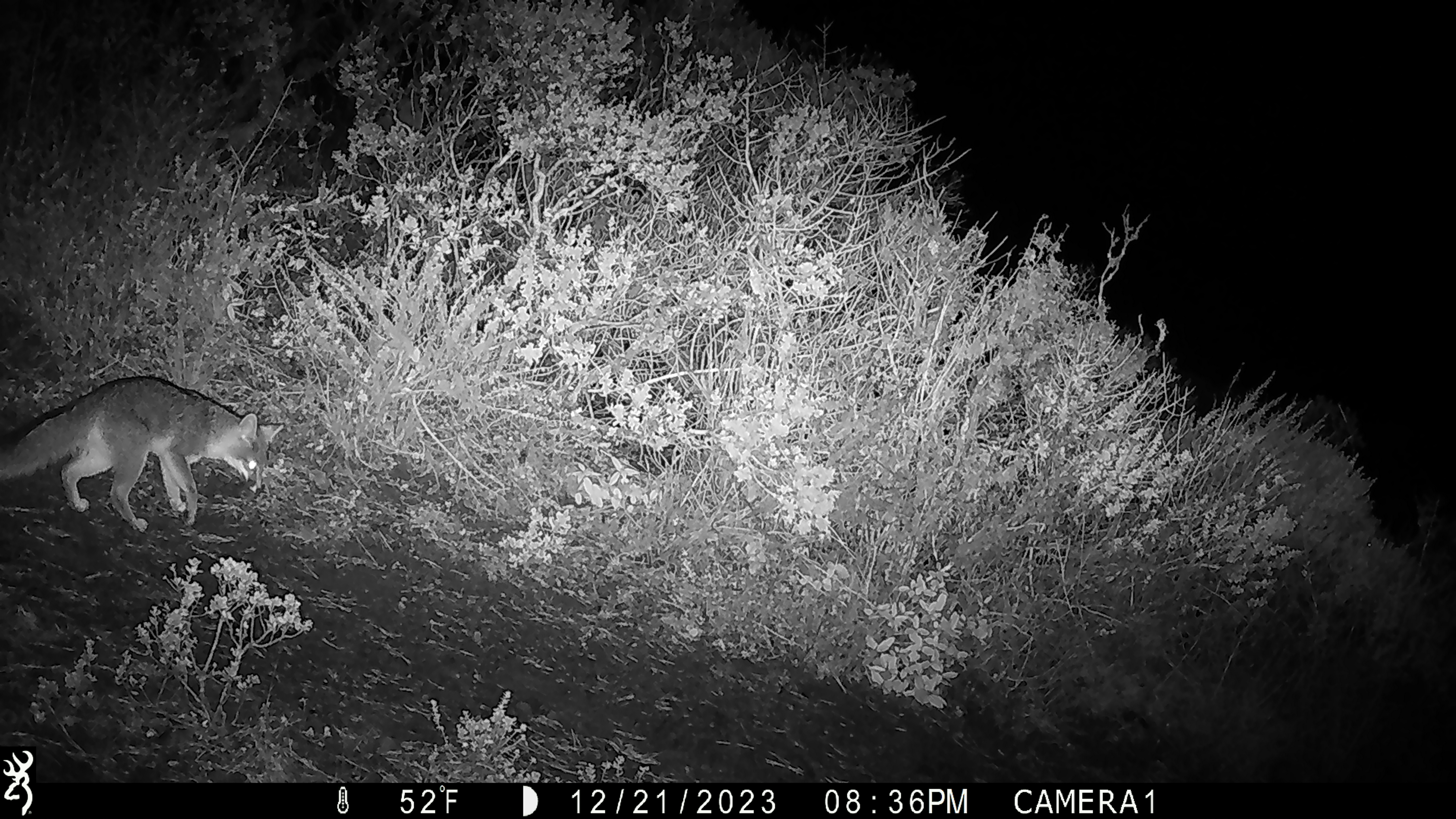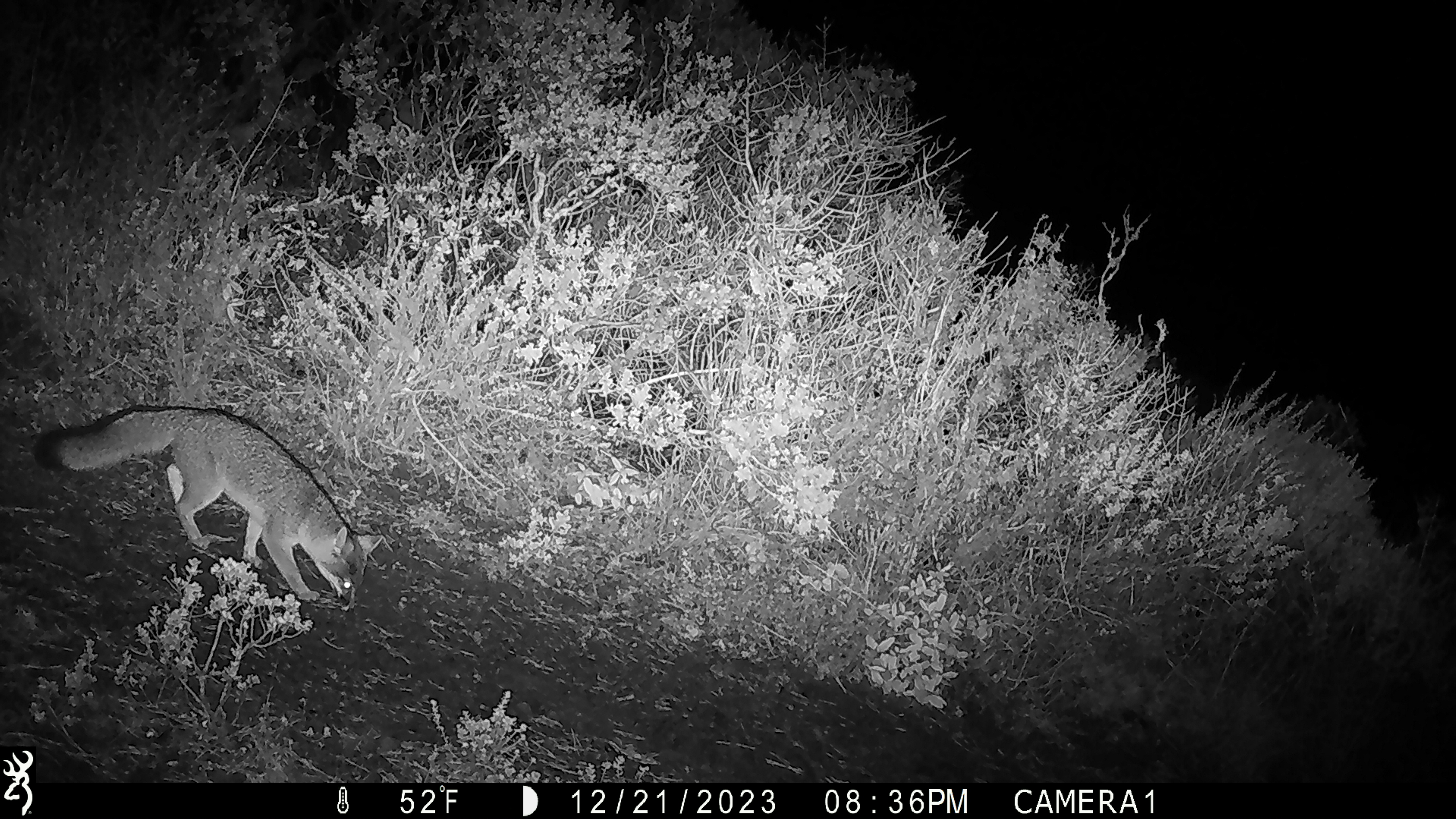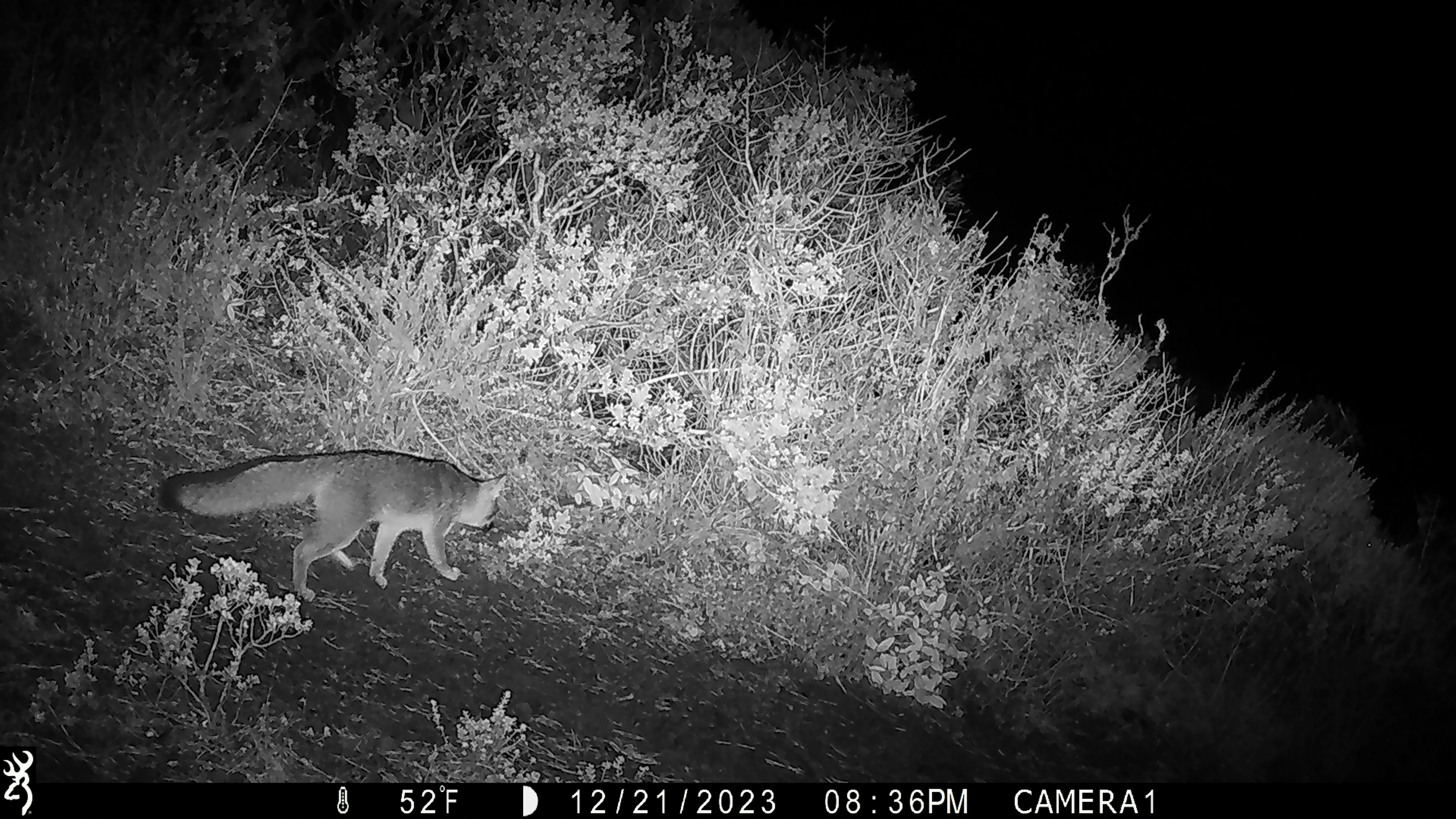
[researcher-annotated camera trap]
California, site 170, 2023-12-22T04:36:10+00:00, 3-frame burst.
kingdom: Animalia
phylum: Chordata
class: Mammalia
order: Carnivora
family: Canidae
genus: Urocyon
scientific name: Urocyon cinereoargenteus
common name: gray fox